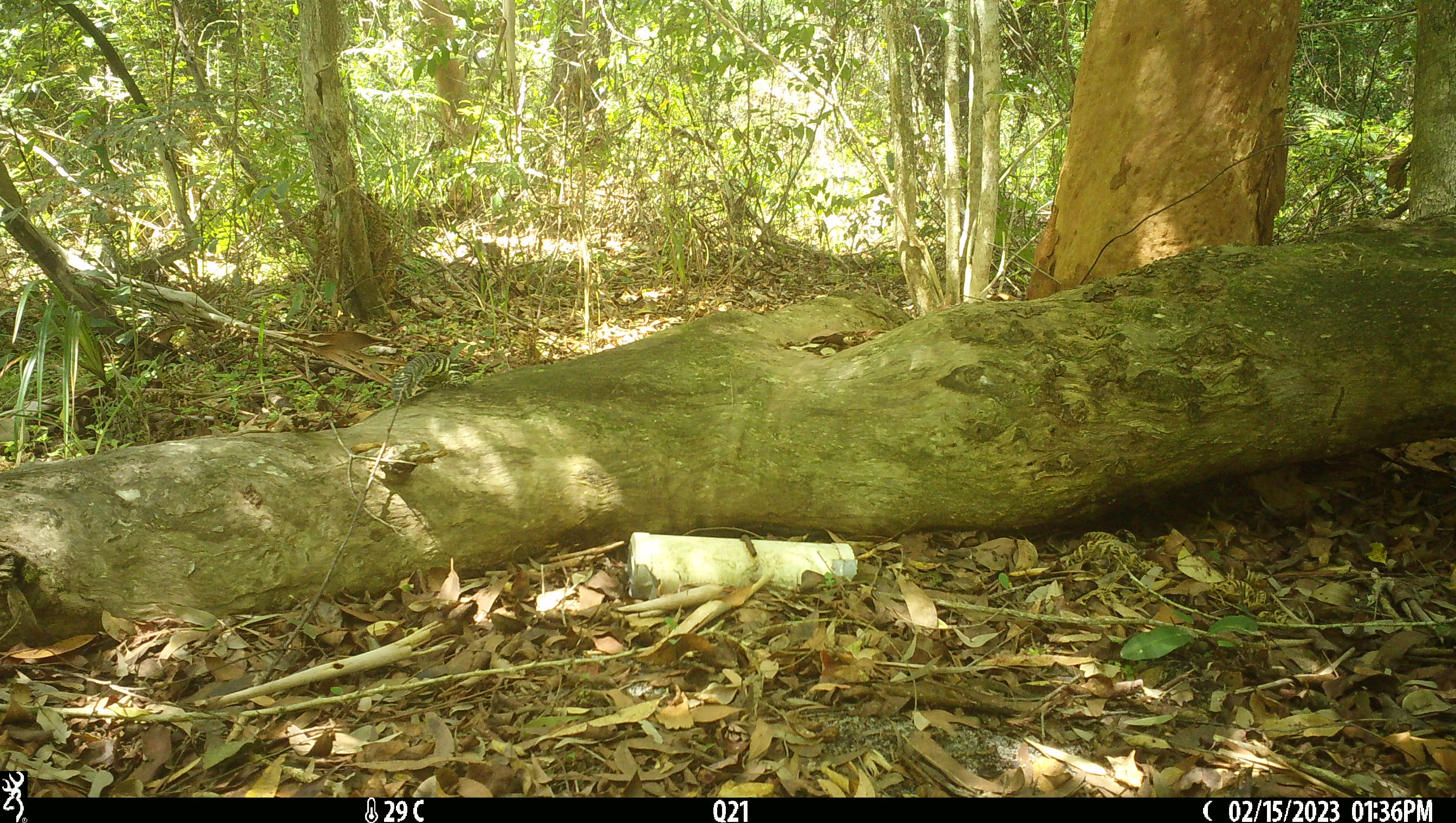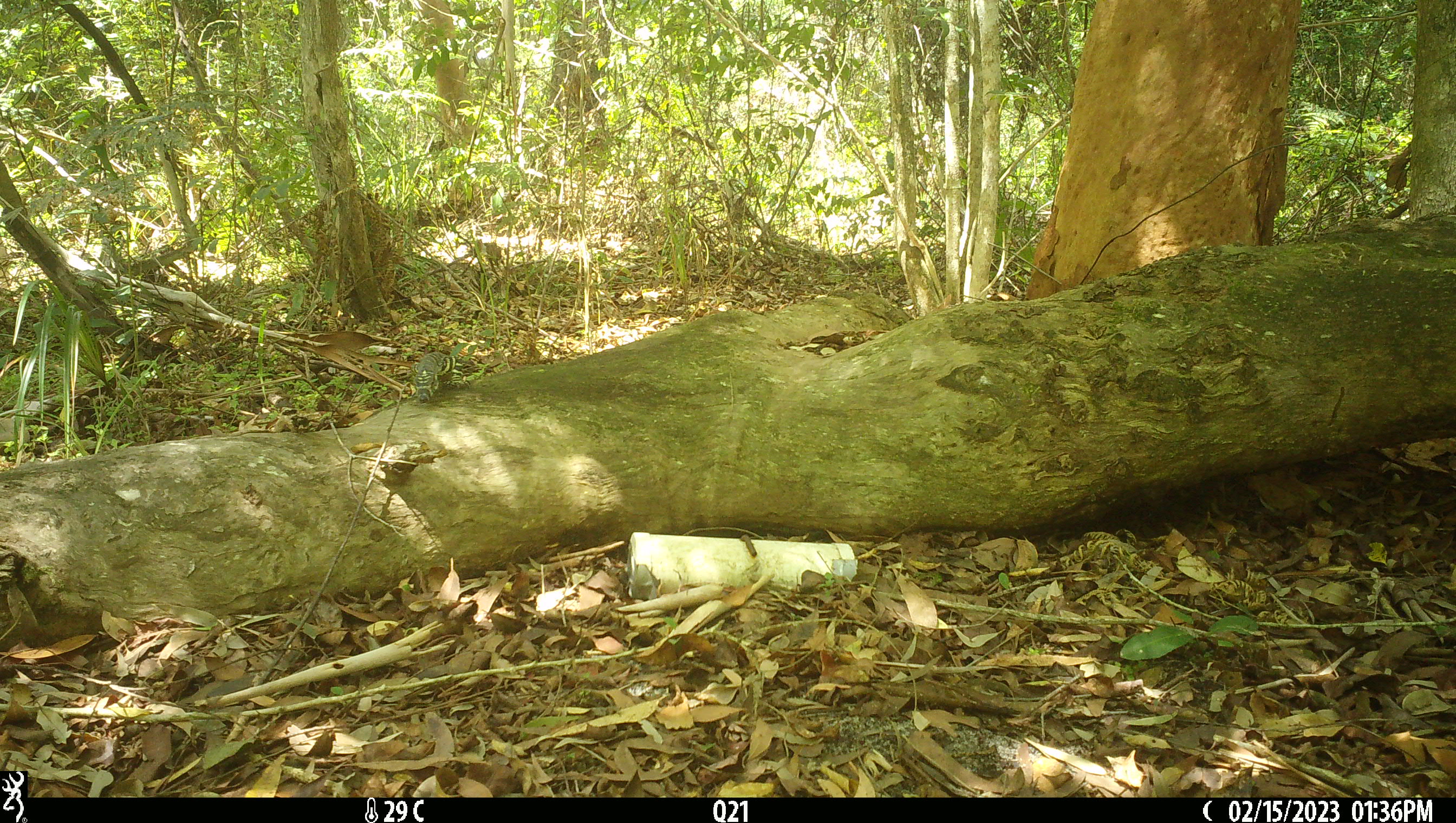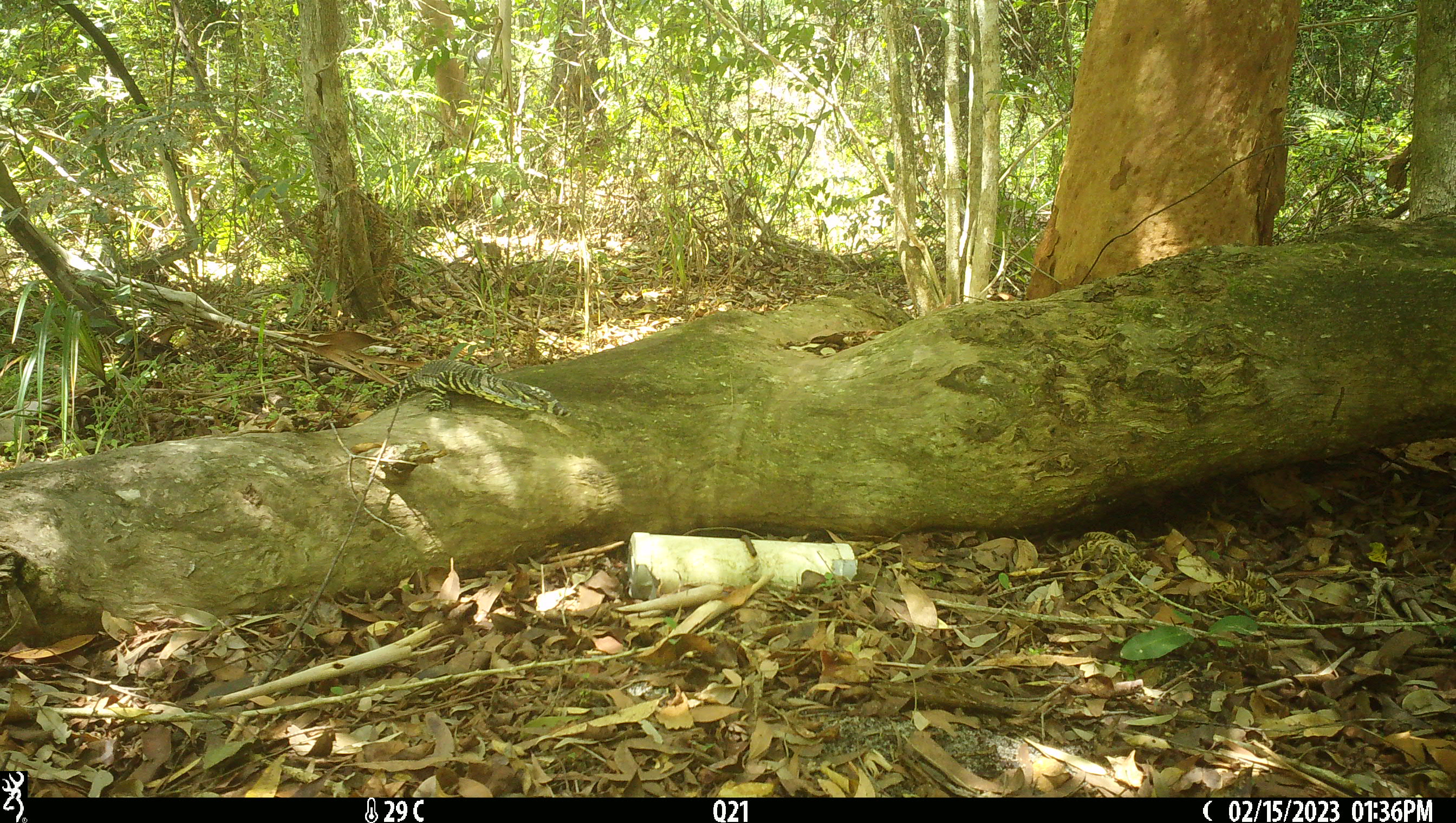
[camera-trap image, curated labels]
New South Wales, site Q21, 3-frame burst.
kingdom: Animalia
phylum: Chordata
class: Reptilia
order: Squamata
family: Varanidae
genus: Varanus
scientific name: Varanus varius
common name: lace monitor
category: goanna